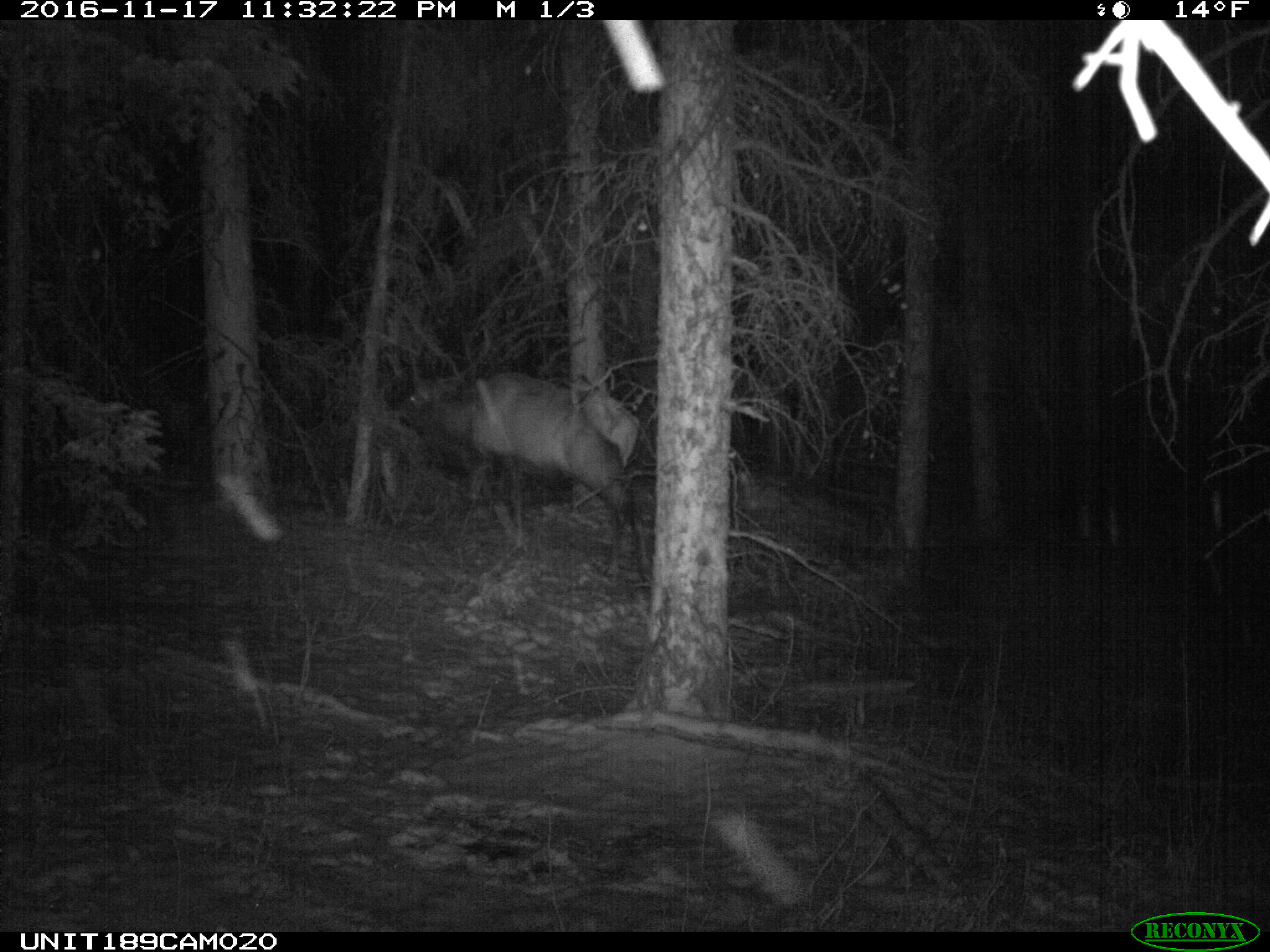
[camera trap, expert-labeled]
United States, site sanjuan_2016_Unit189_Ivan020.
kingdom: Animalia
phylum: Chordata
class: Mammalia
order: Artiodactyla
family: Cervidae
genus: Cervus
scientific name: Cervus elaphus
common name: red deer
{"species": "Cervus elaphus (red deer)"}